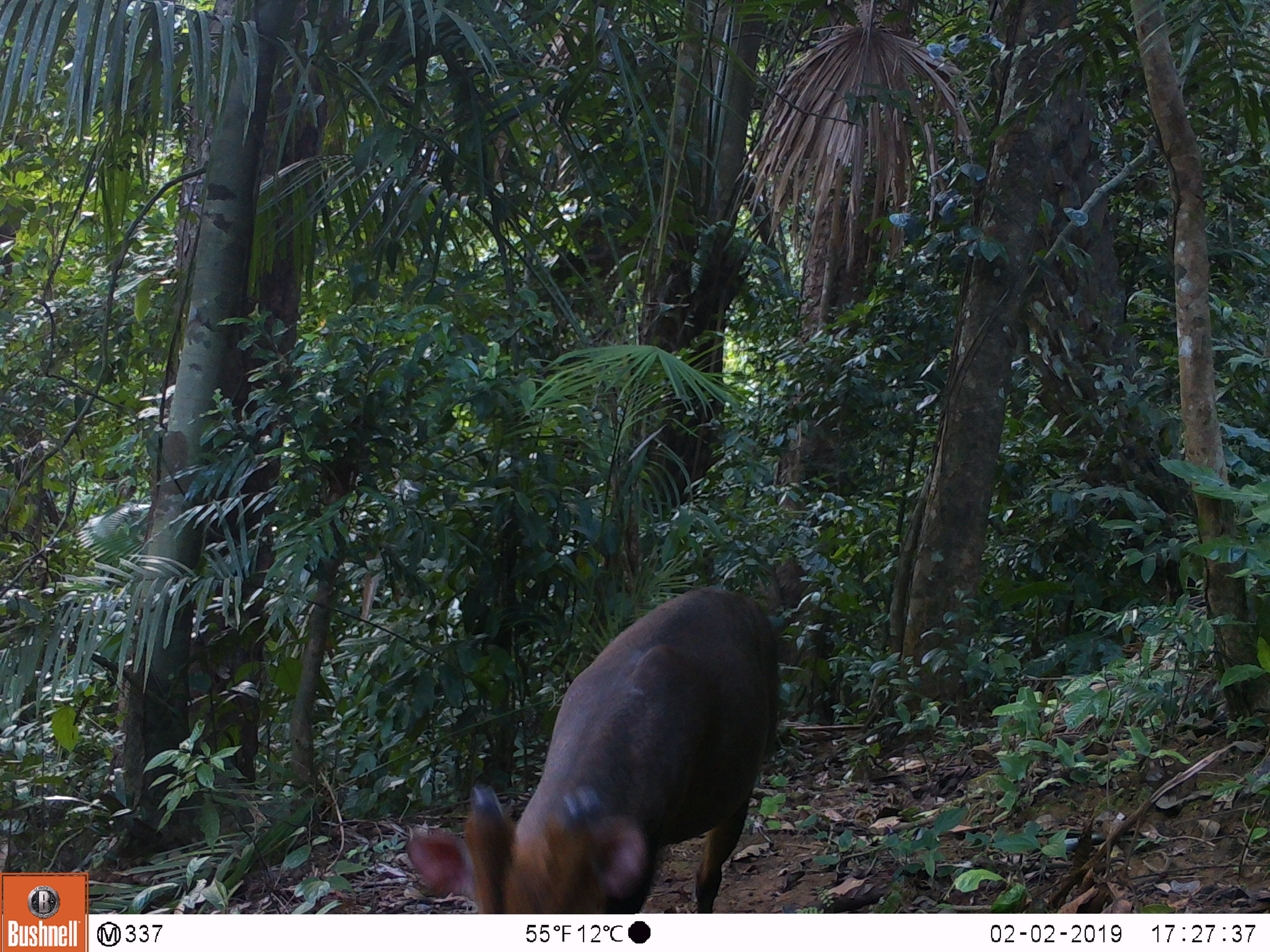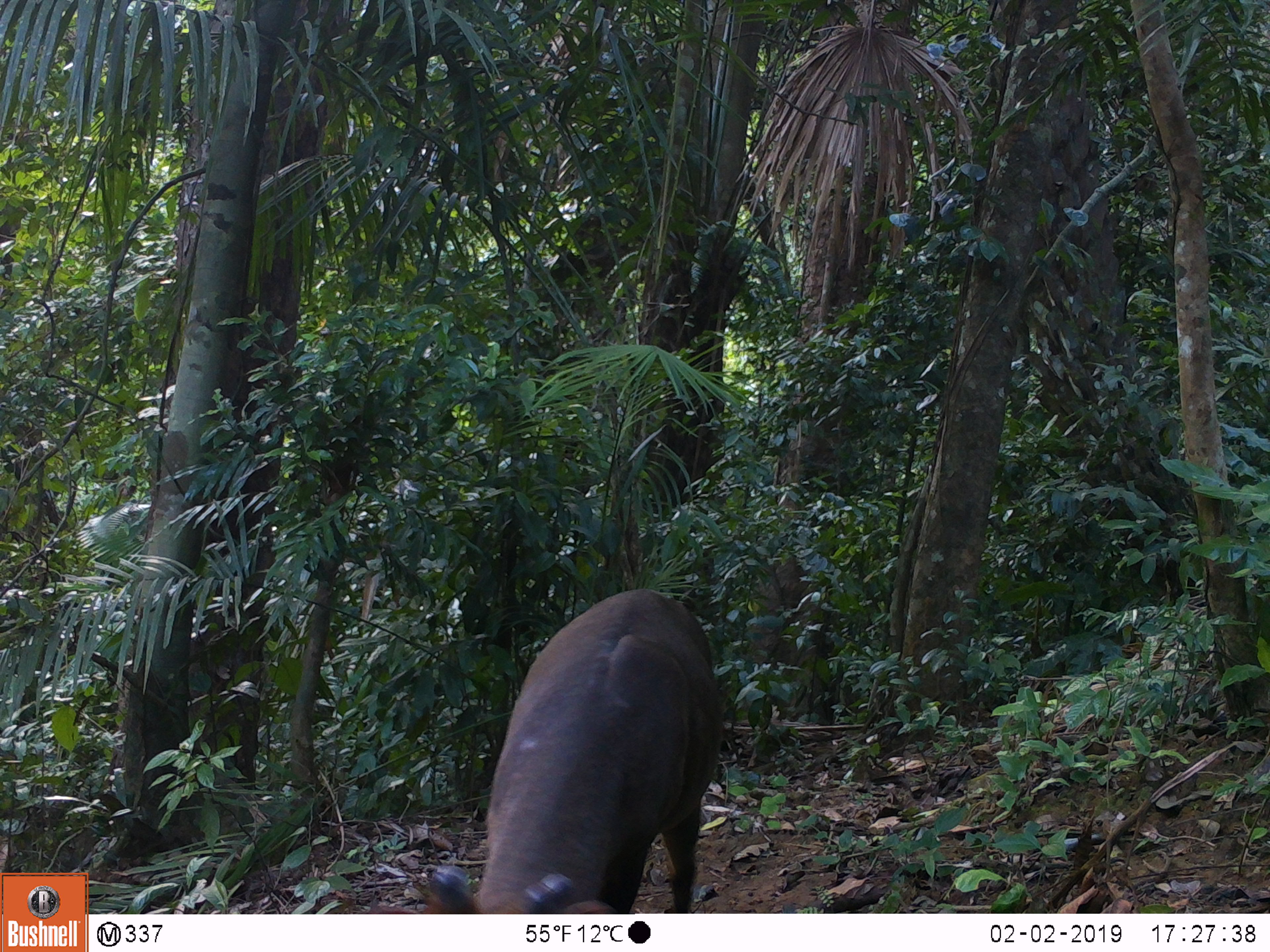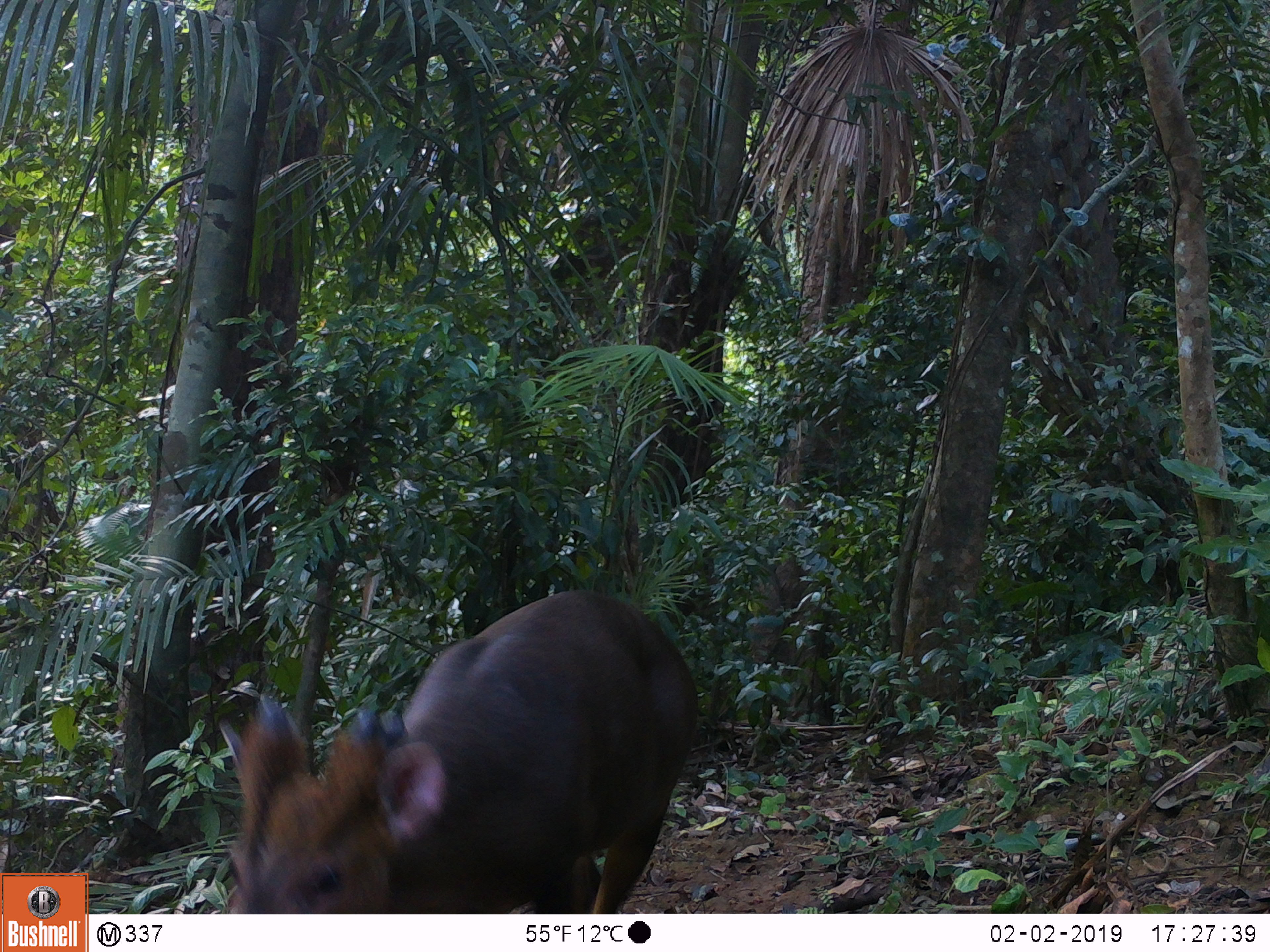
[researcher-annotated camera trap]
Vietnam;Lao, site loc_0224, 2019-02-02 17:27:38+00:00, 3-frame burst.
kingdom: Animalia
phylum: Chordata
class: Mammalia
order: Artiodactyla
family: Cervidae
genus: Muntiacus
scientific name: Muntiacus vuquangensis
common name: large-antlered muntjac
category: large antlered muntjac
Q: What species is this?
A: Large antlered muntjac (large-antlered muntjac) (Muntiacus vuquangensis).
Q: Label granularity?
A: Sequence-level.